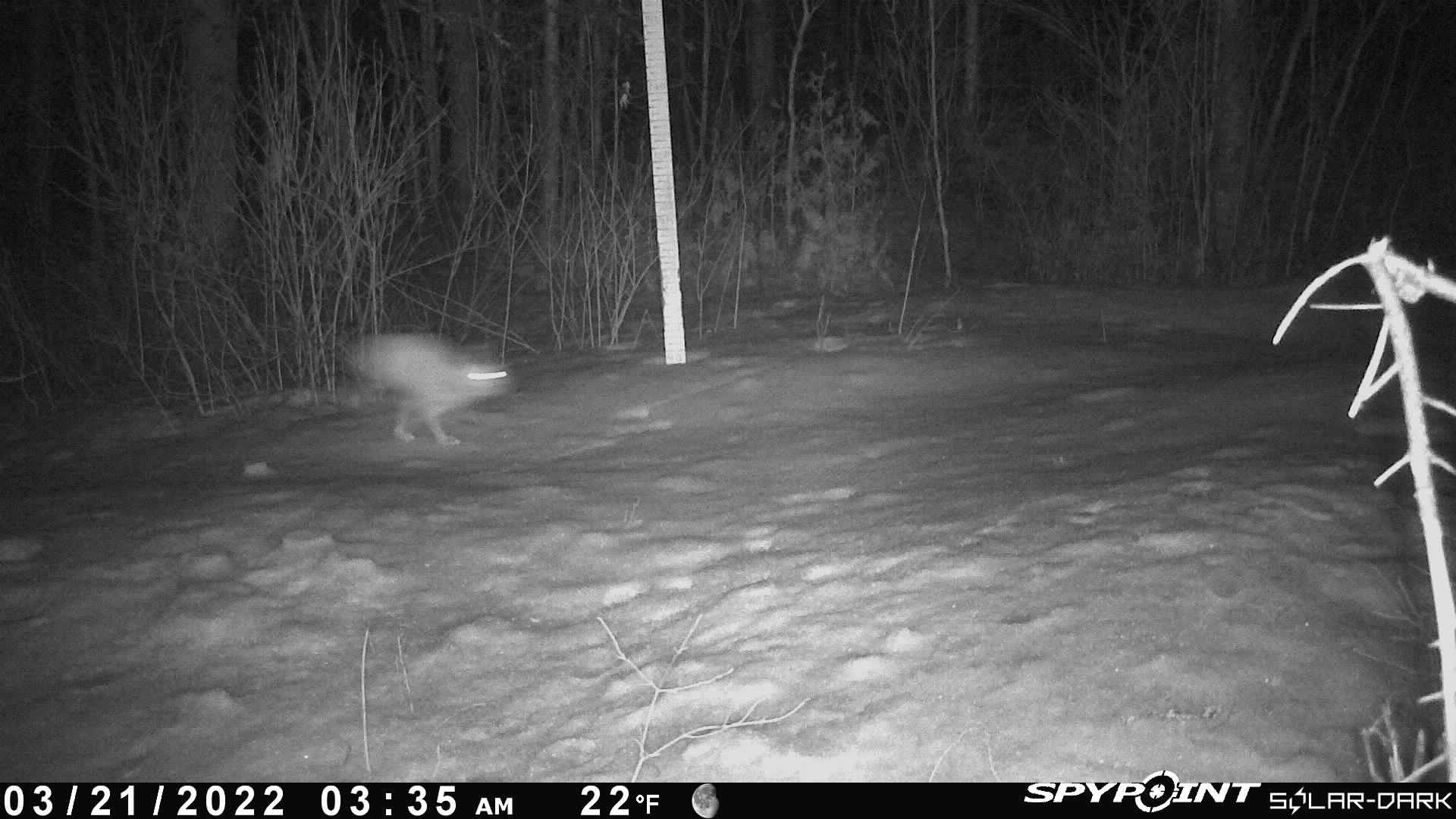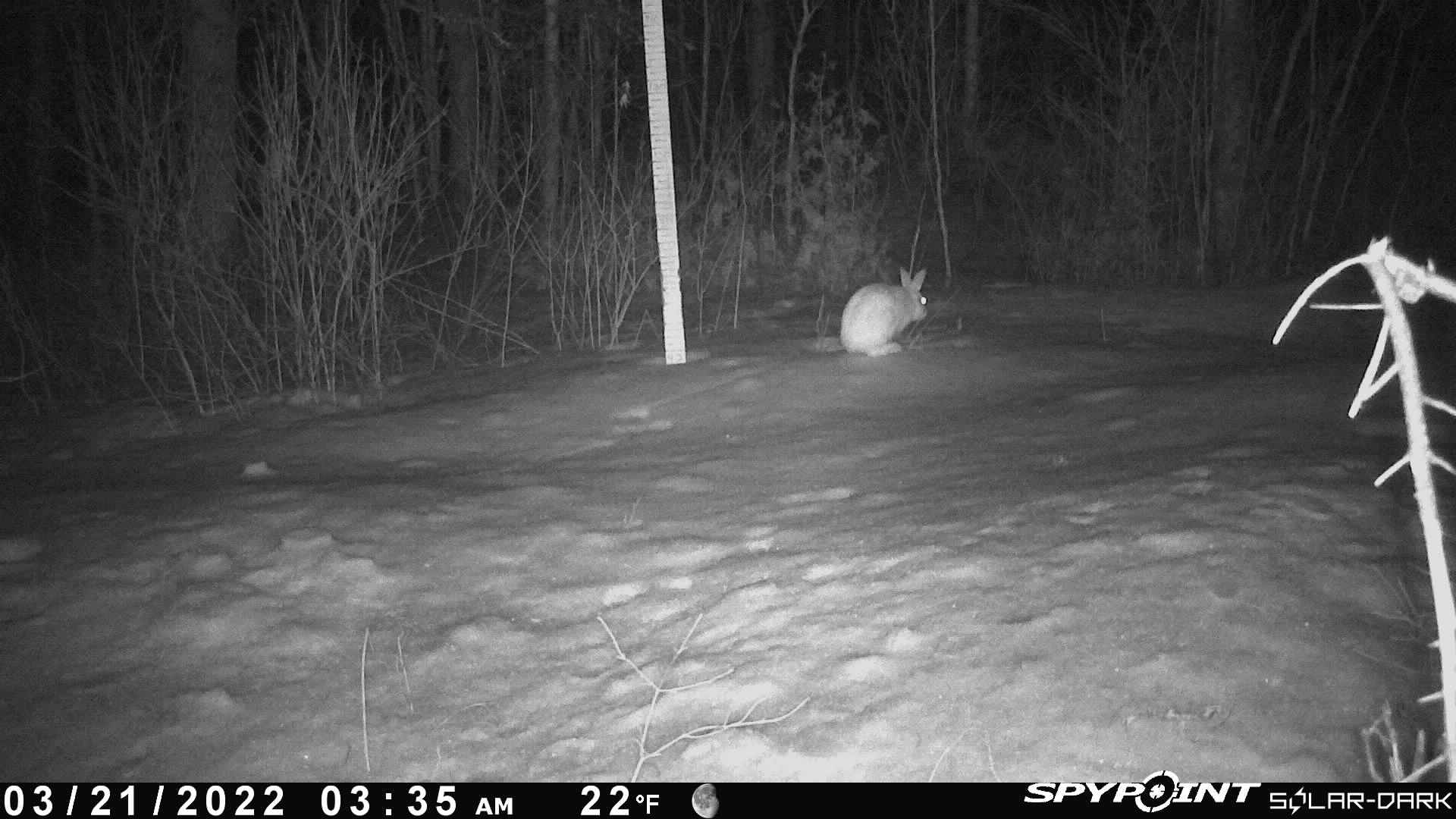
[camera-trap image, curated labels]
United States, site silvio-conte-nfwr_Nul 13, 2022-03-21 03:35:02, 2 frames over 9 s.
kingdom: Animalia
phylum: Chordata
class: Mammalia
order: Lagomorpha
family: Leporidae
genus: Lepus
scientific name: Lepus americanus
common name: snowshoe hare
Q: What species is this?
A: Snowshoe hare (Lepus americanus).